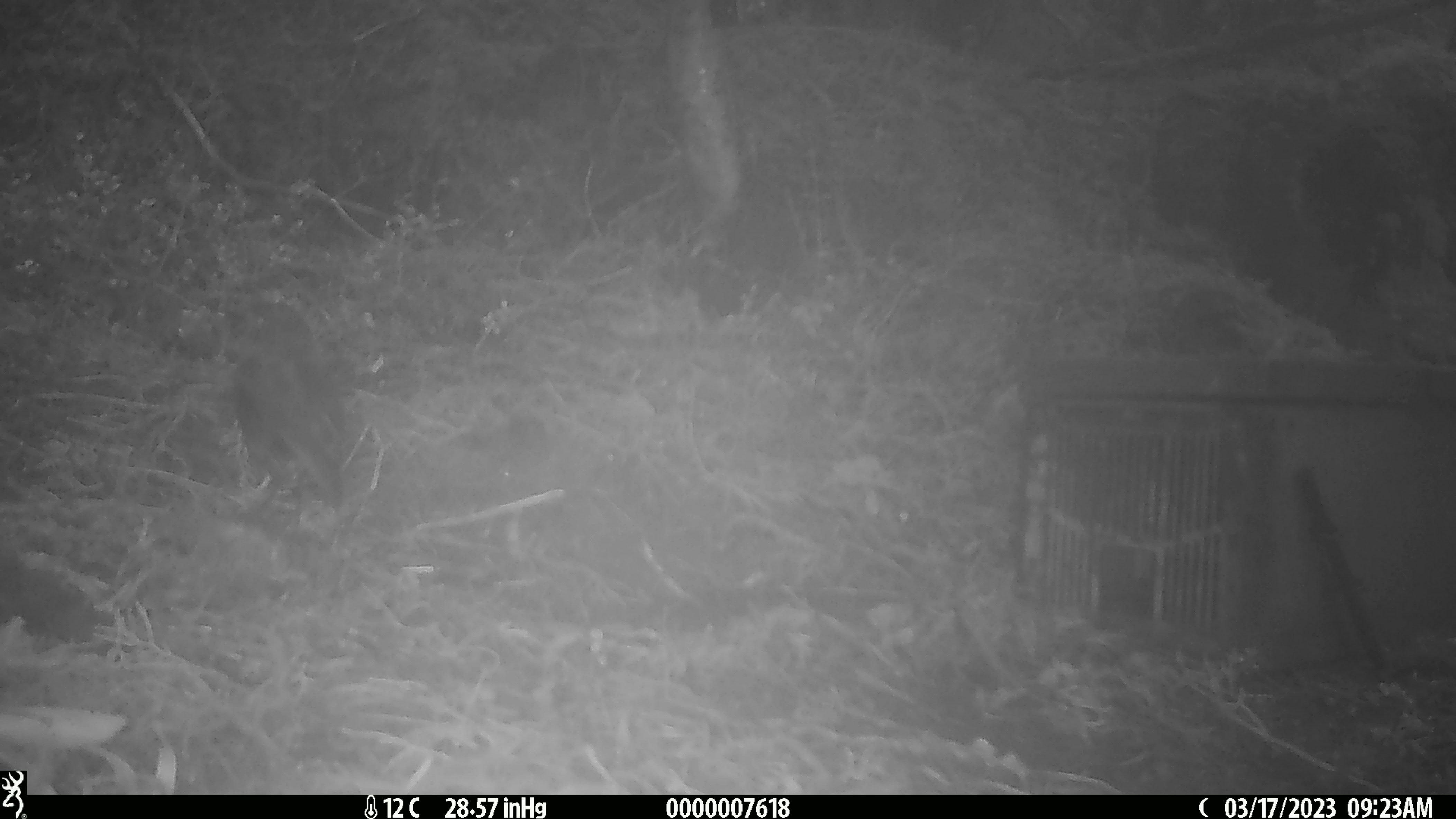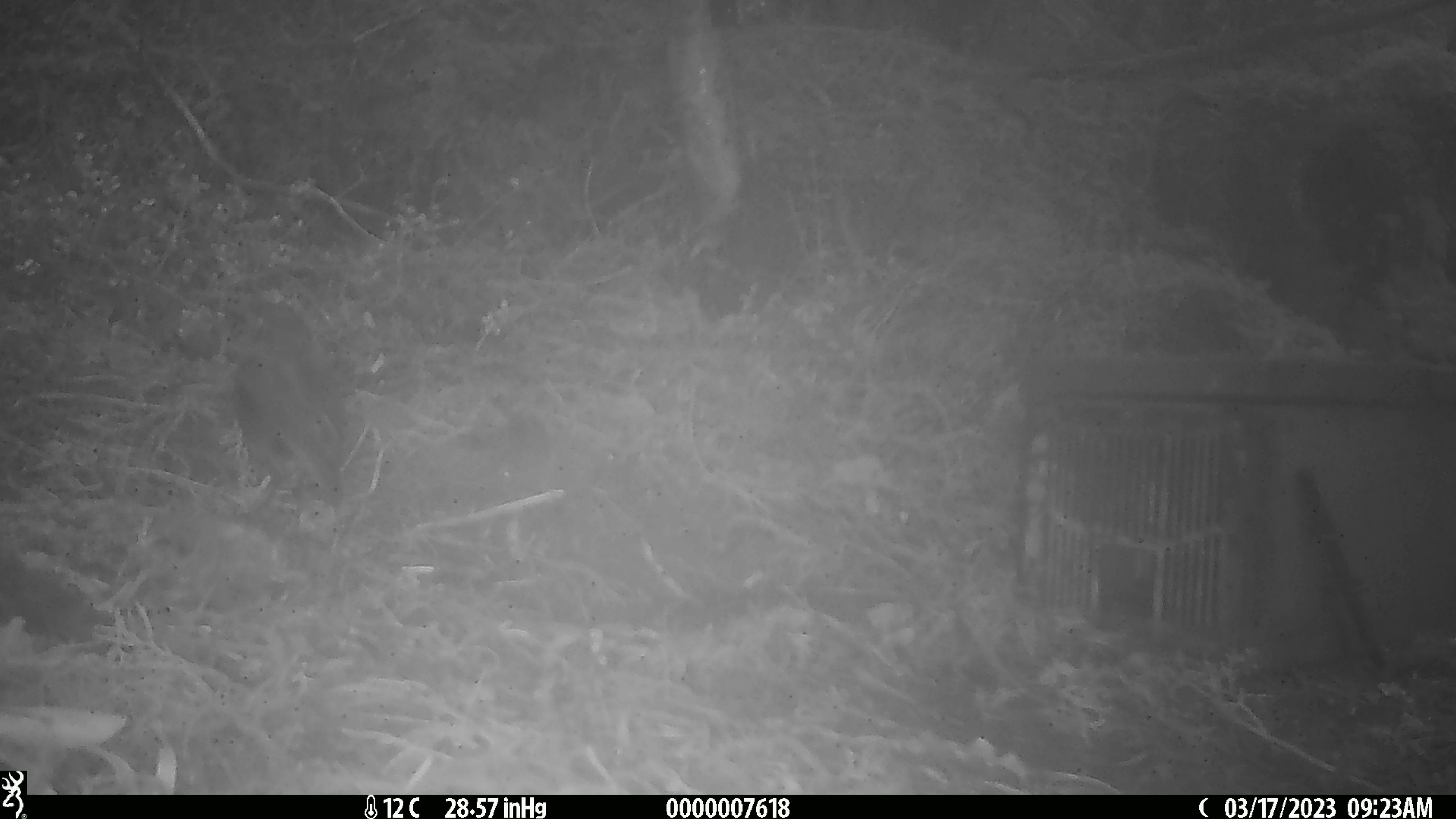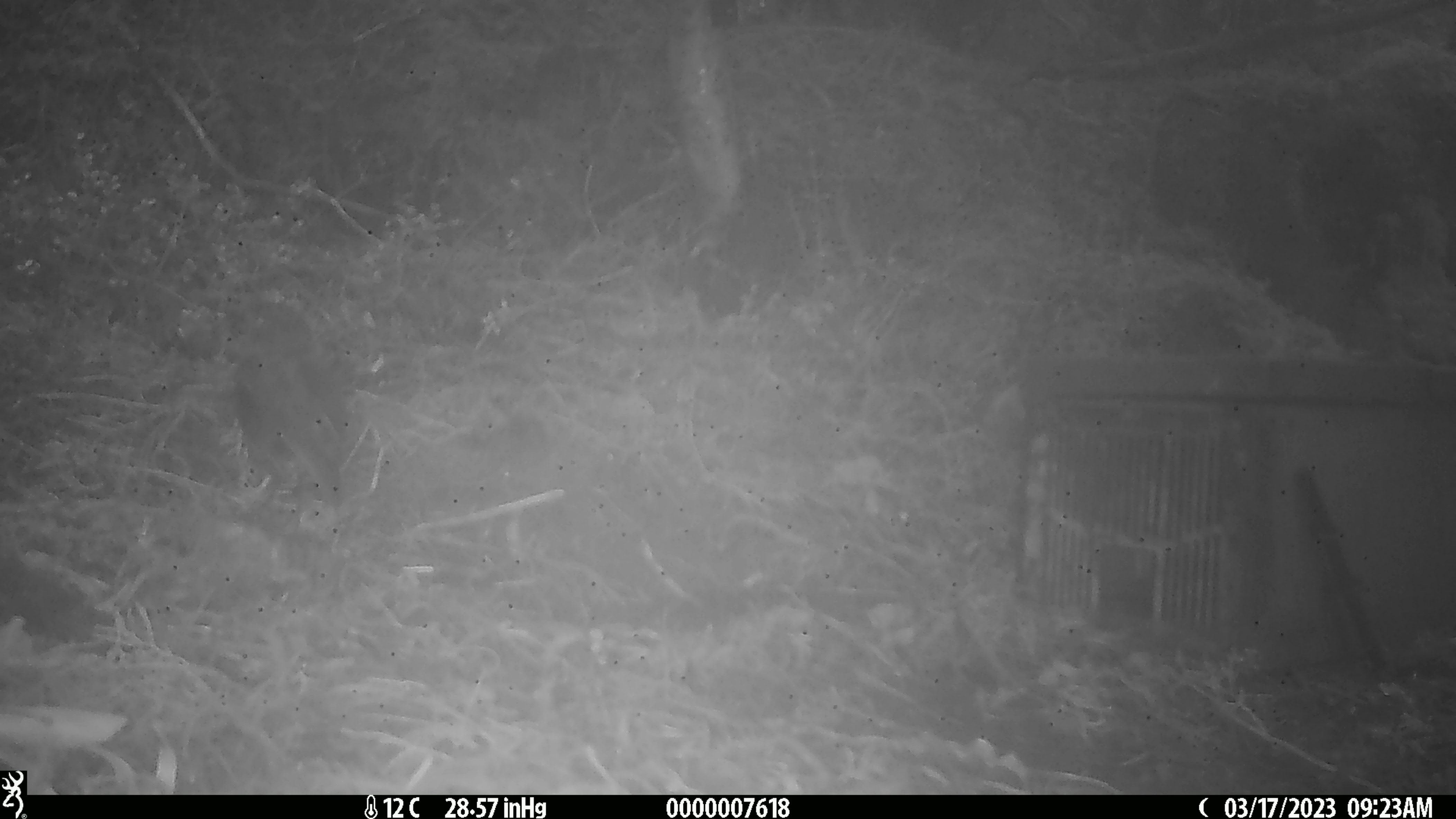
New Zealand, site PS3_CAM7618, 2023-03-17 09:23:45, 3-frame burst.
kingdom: Animalia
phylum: Chordata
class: Aves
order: Passeriformes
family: Petroicidae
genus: Petroica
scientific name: Petroica australis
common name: new zealand robin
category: robin